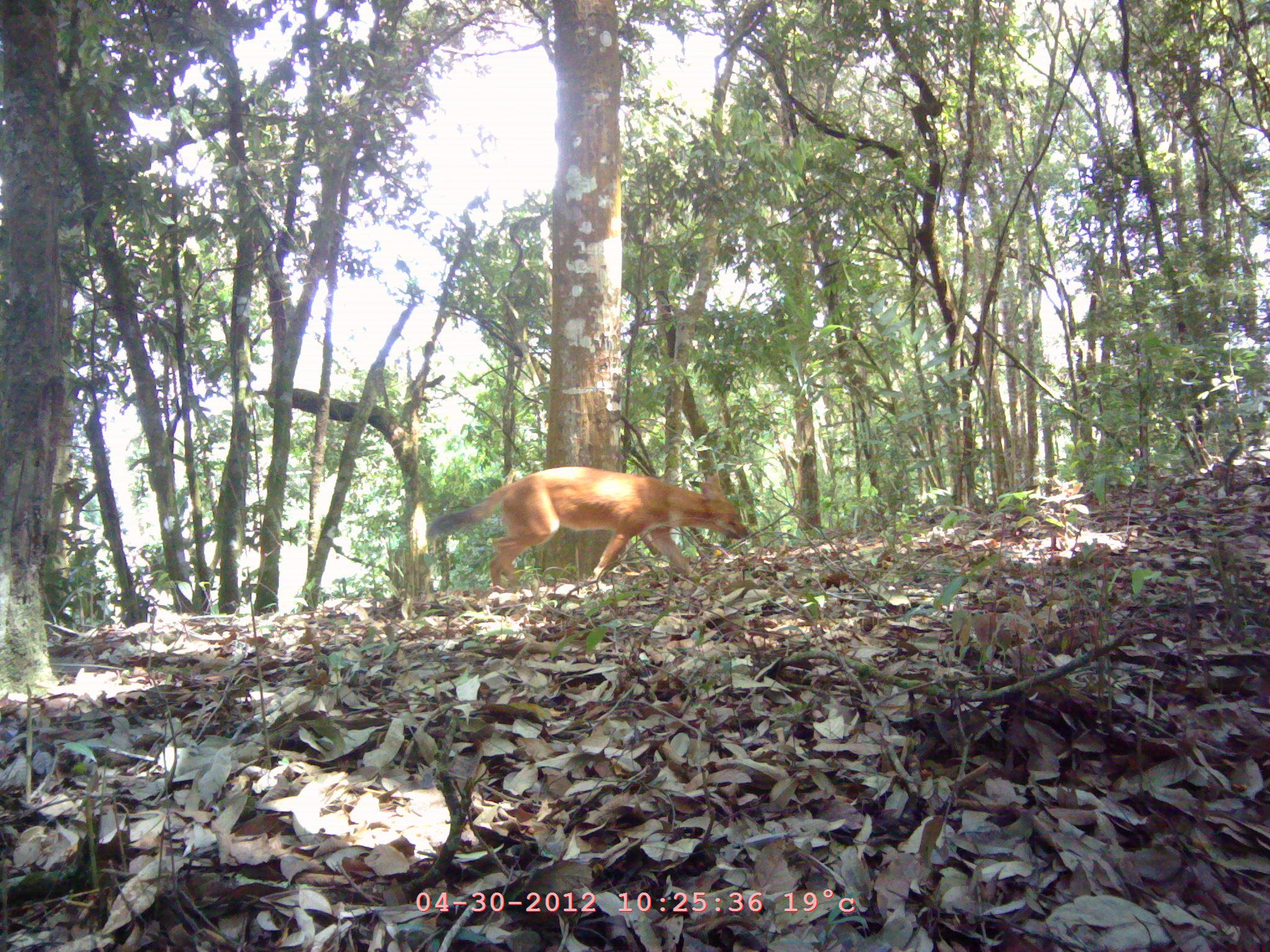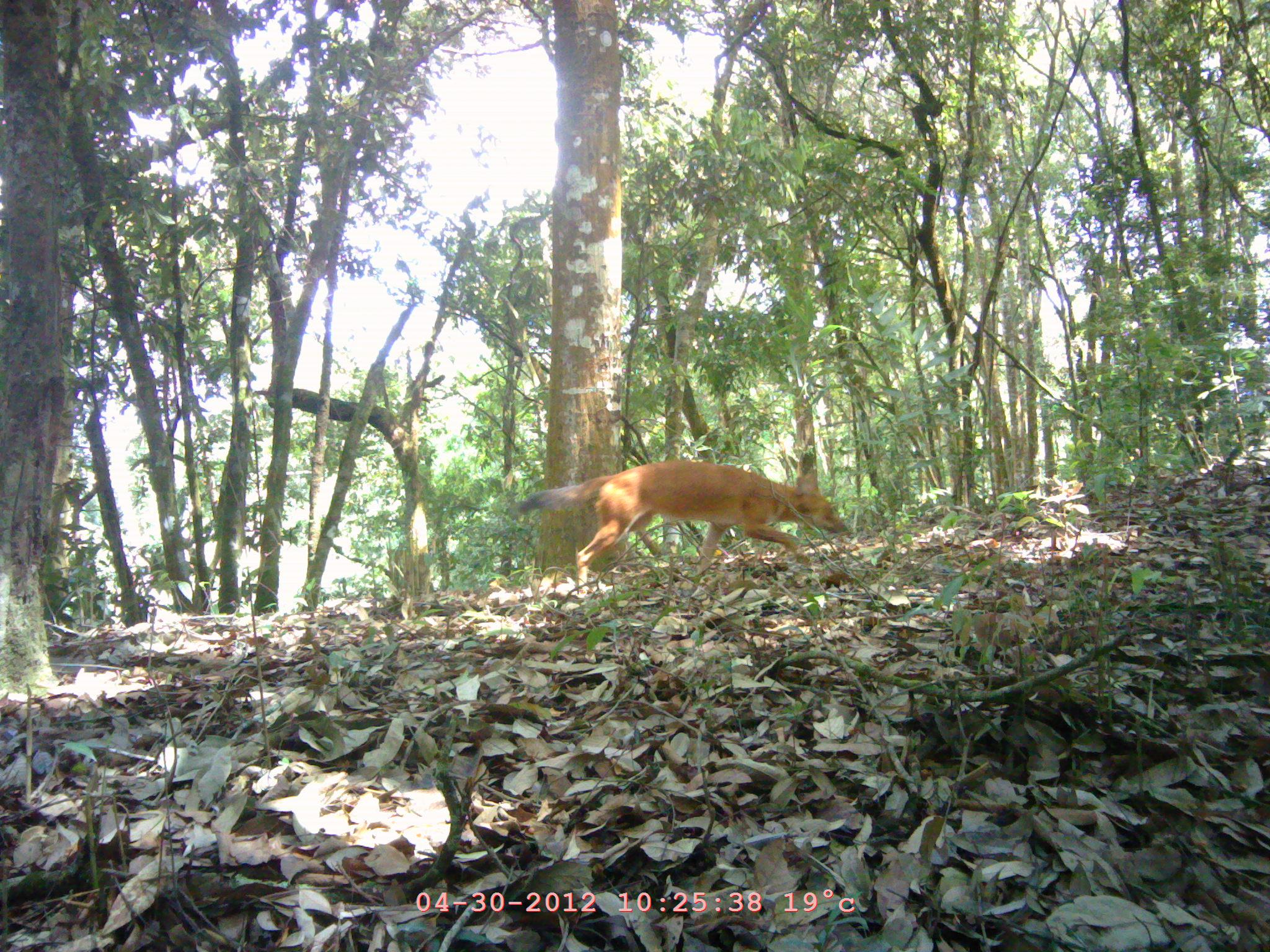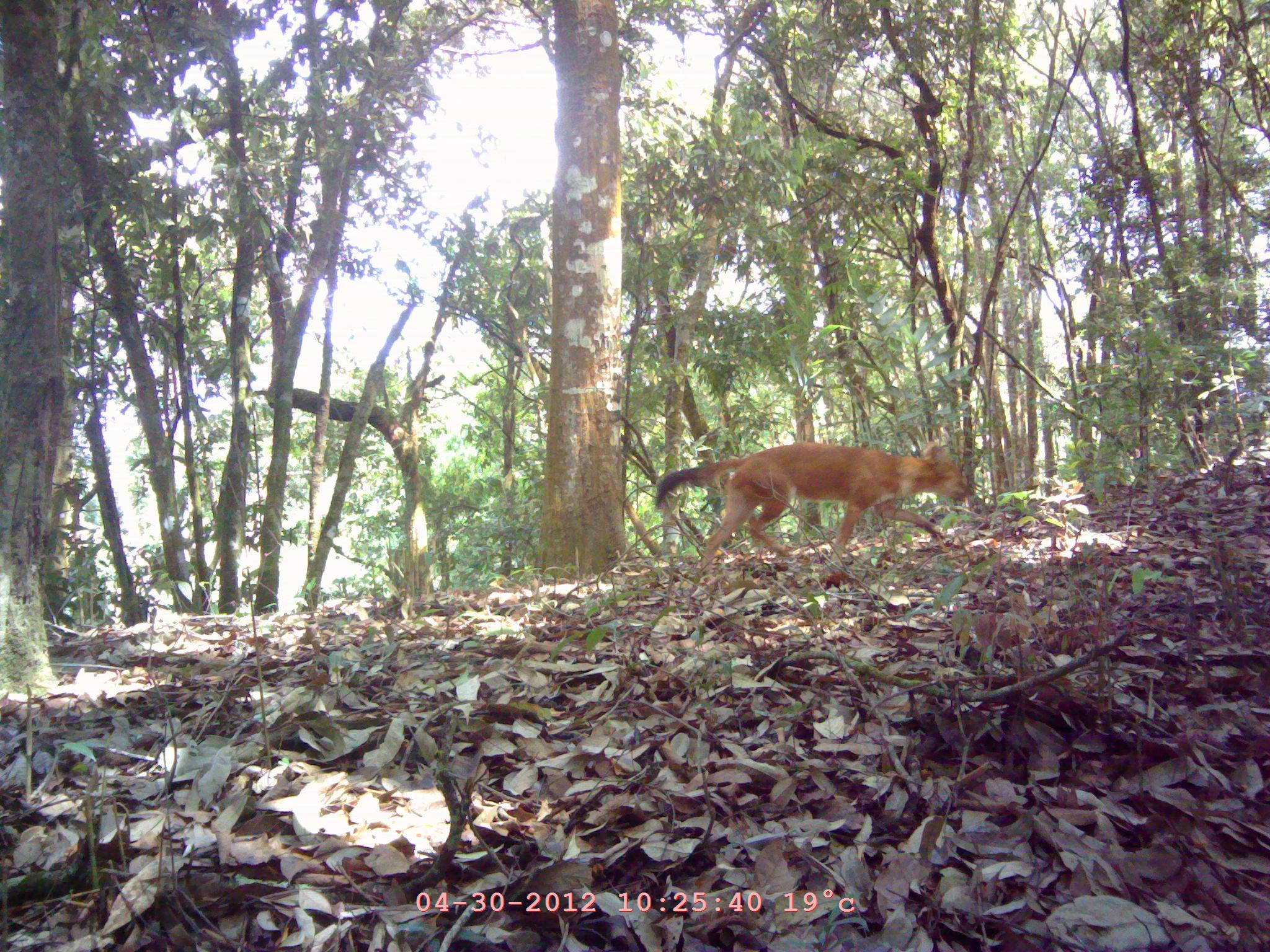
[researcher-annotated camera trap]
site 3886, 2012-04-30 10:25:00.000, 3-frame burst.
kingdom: Animalia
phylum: Chordata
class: Mammalia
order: Carnivora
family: Canidae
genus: Cuon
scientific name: Cuon alpinus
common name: dhole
Cuon alpinus (dhole), count 1.